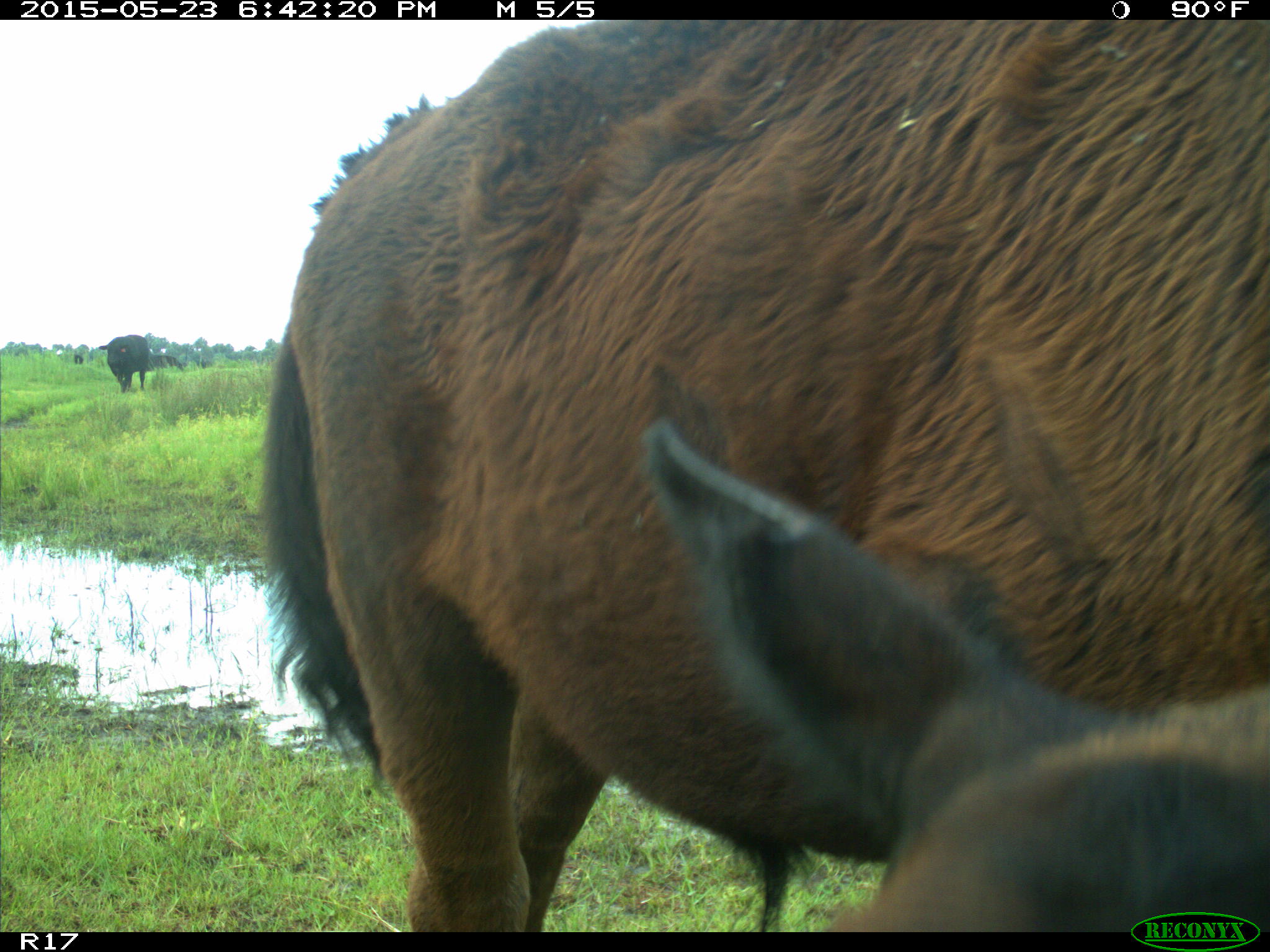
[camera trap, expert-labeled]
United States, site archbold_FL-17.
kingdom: Animalia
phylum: Chordata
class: Mammalia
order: Artiodactyla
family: Bovidae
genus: Bos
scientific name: Bos taurus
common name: domestic cow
Bos taurus (domestic cow).